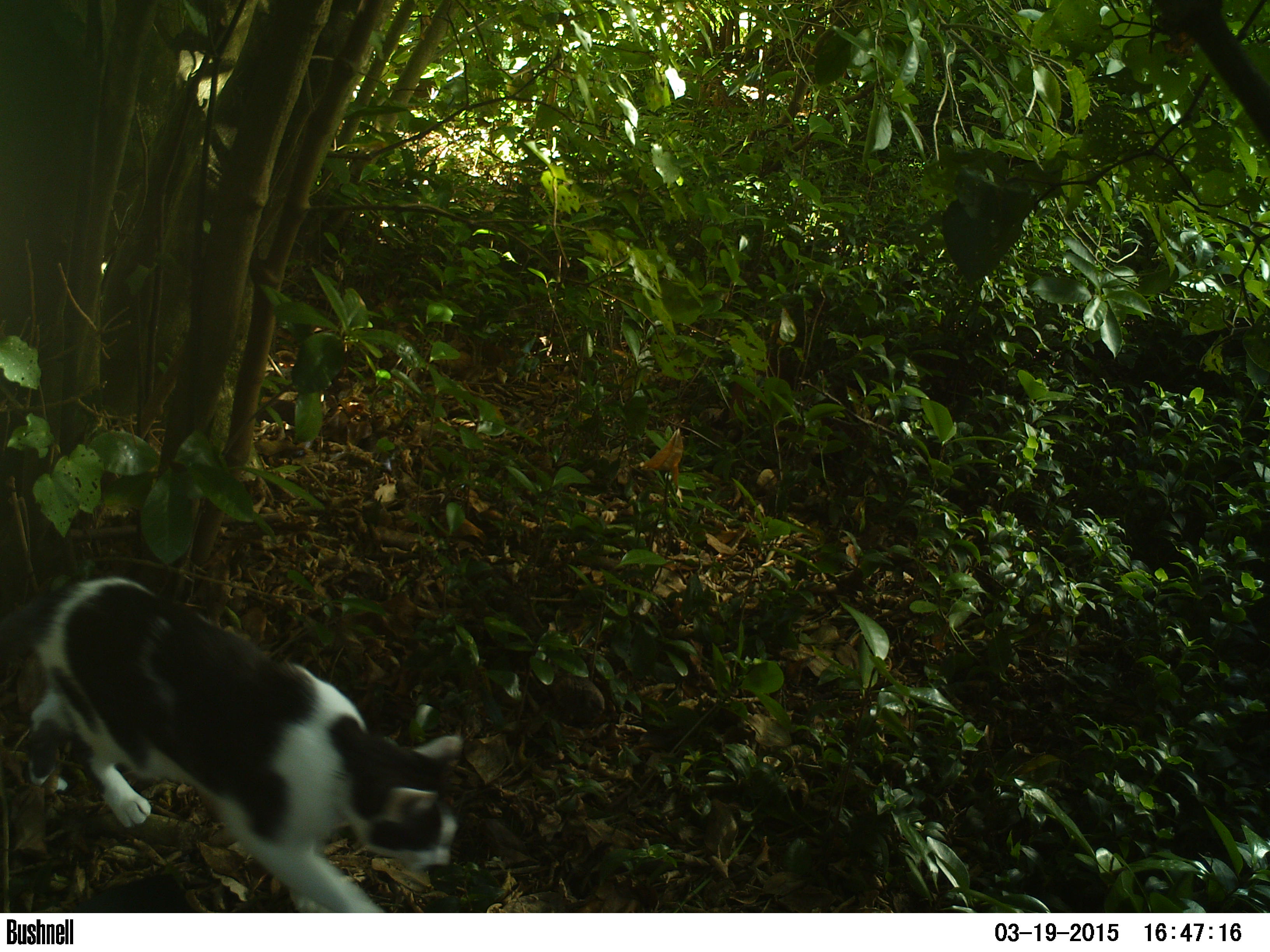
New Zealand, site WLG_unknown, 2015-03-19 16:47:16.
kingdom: Animalia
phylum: Chordata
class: Mammalia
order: Carnivora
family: Felidae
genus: Felis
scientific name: Felis catus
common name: domestic cat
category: cat